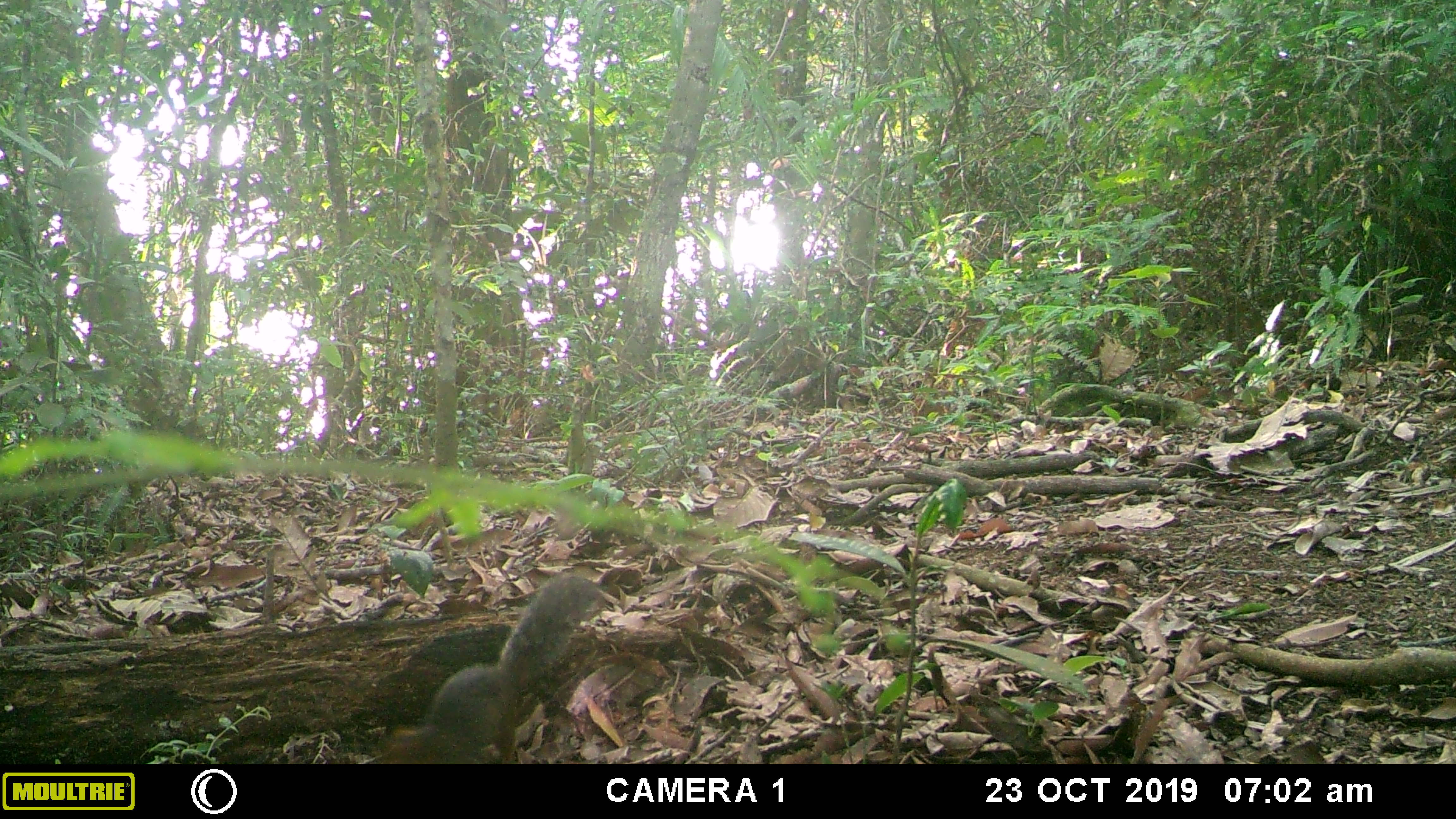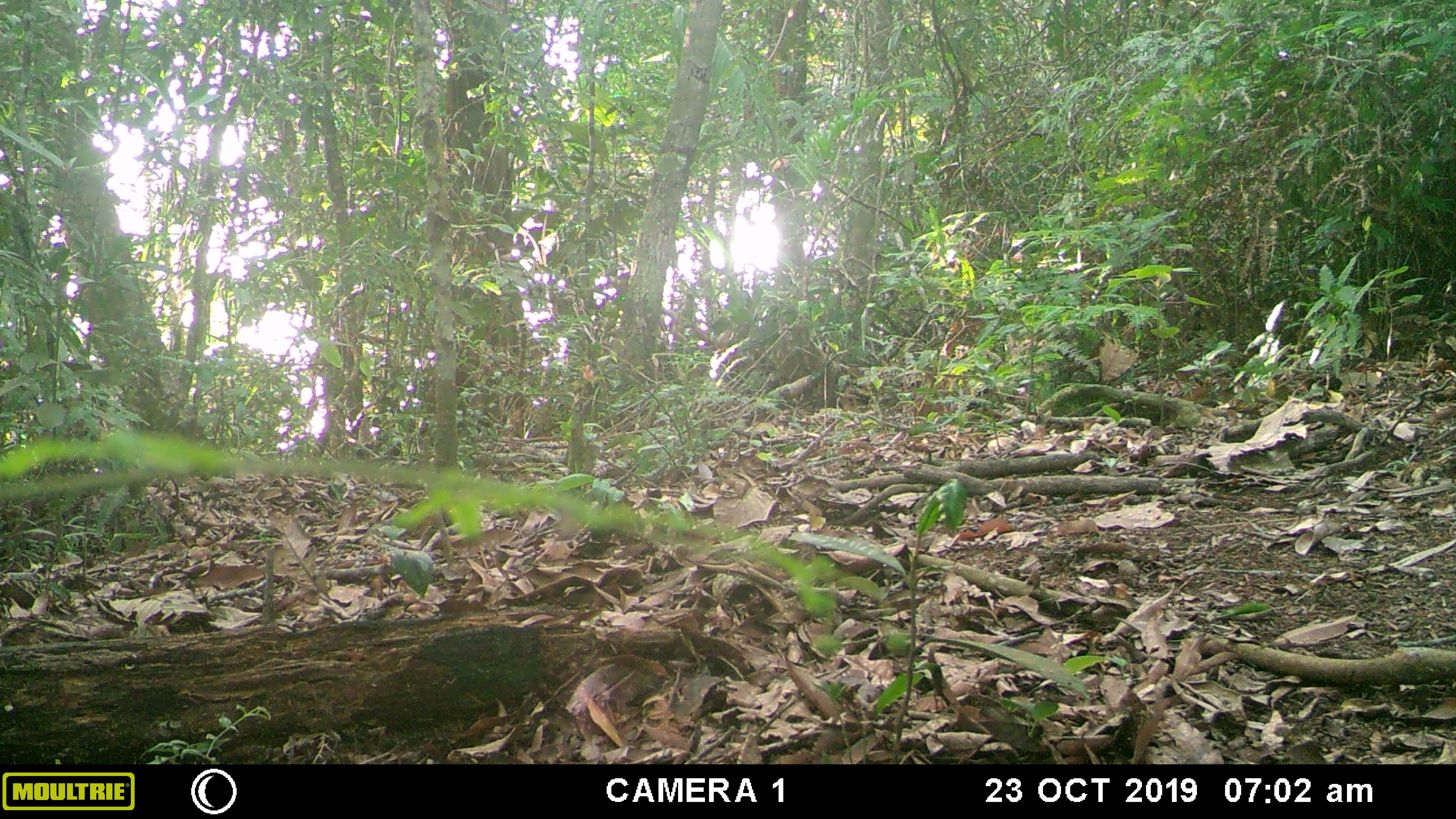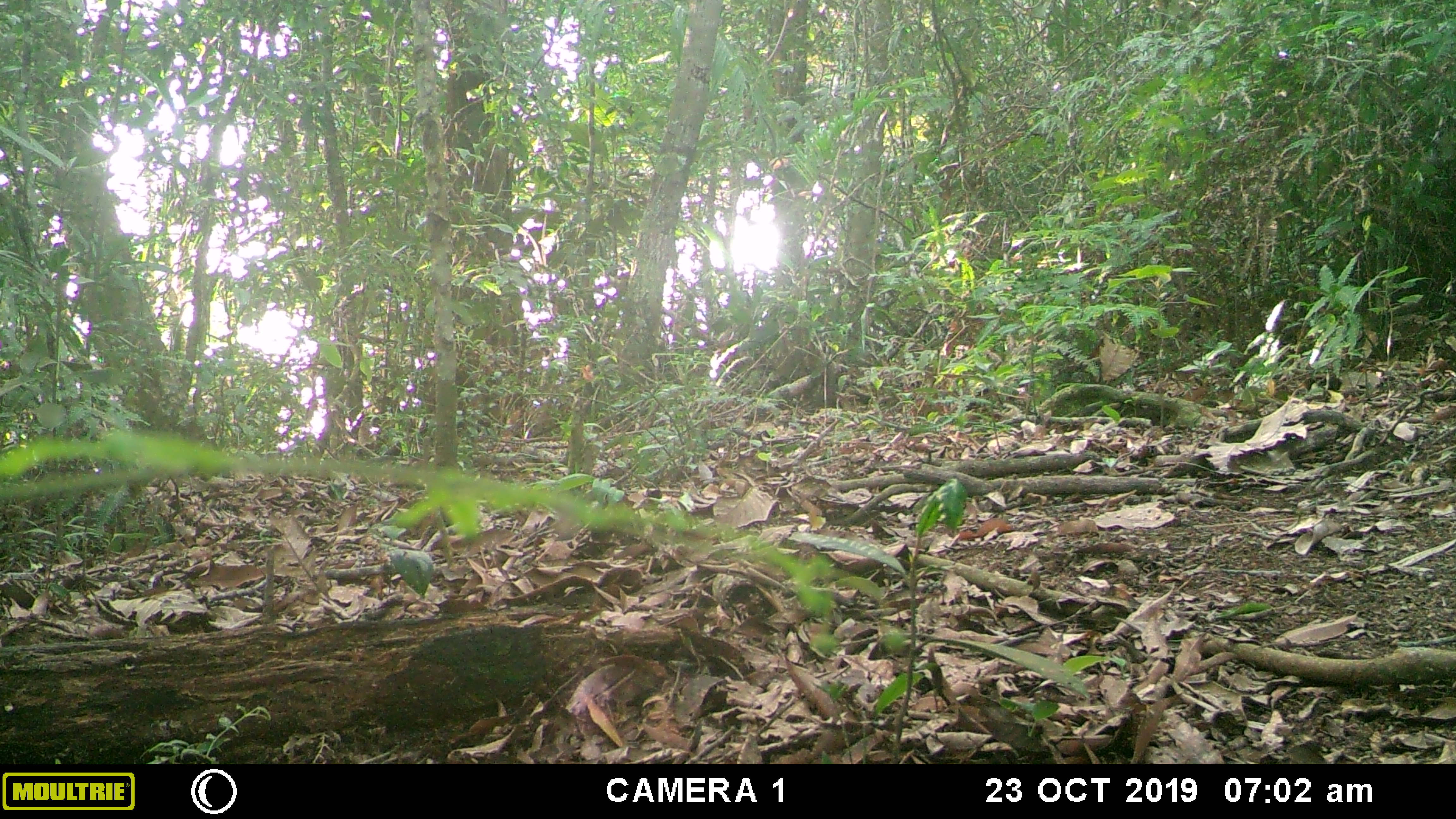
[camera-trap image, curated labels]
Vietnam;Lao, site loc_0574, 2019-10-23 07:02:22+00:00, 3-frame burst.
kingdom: Animalia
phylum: Chordata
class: Mammalia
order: Rodentia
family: Sciuridae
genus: Dremomys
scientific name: Dremomys rufigenis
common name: red-cheeked squirrel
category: red cheeked squirrel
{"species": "red cheeked squirrel (red-cheeked squirrel) (Dremomys rufigenis)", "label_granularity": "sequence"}